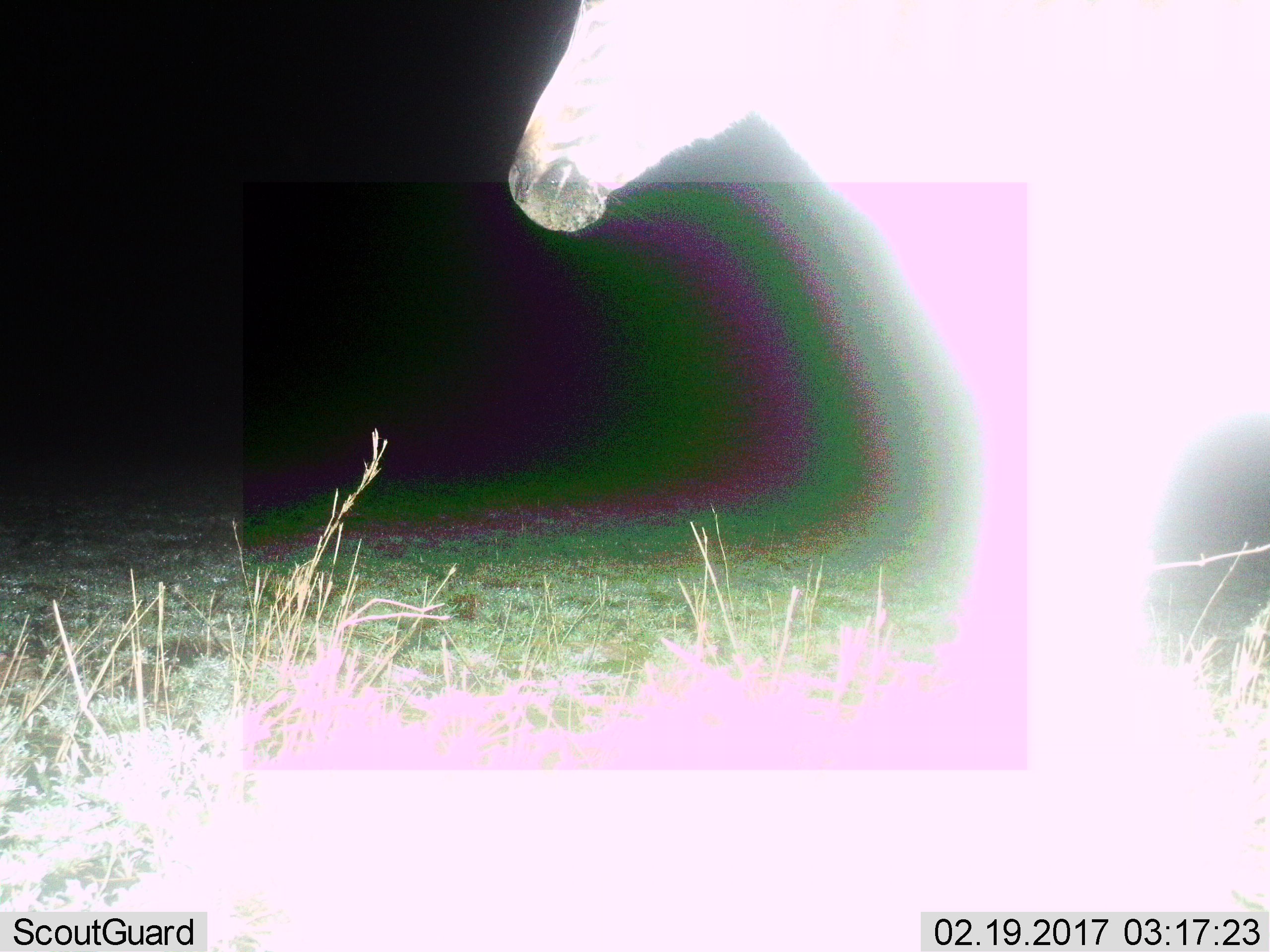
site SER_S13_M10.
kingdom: Animalia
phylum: Chordata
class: Mammalia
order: Perissodactyla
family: Equidae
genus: Equus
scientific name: Equus quagga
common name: plains zebra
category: zebraplains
Zebraplains (plains zebra) (Equus quagga), count 1. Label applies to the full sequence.